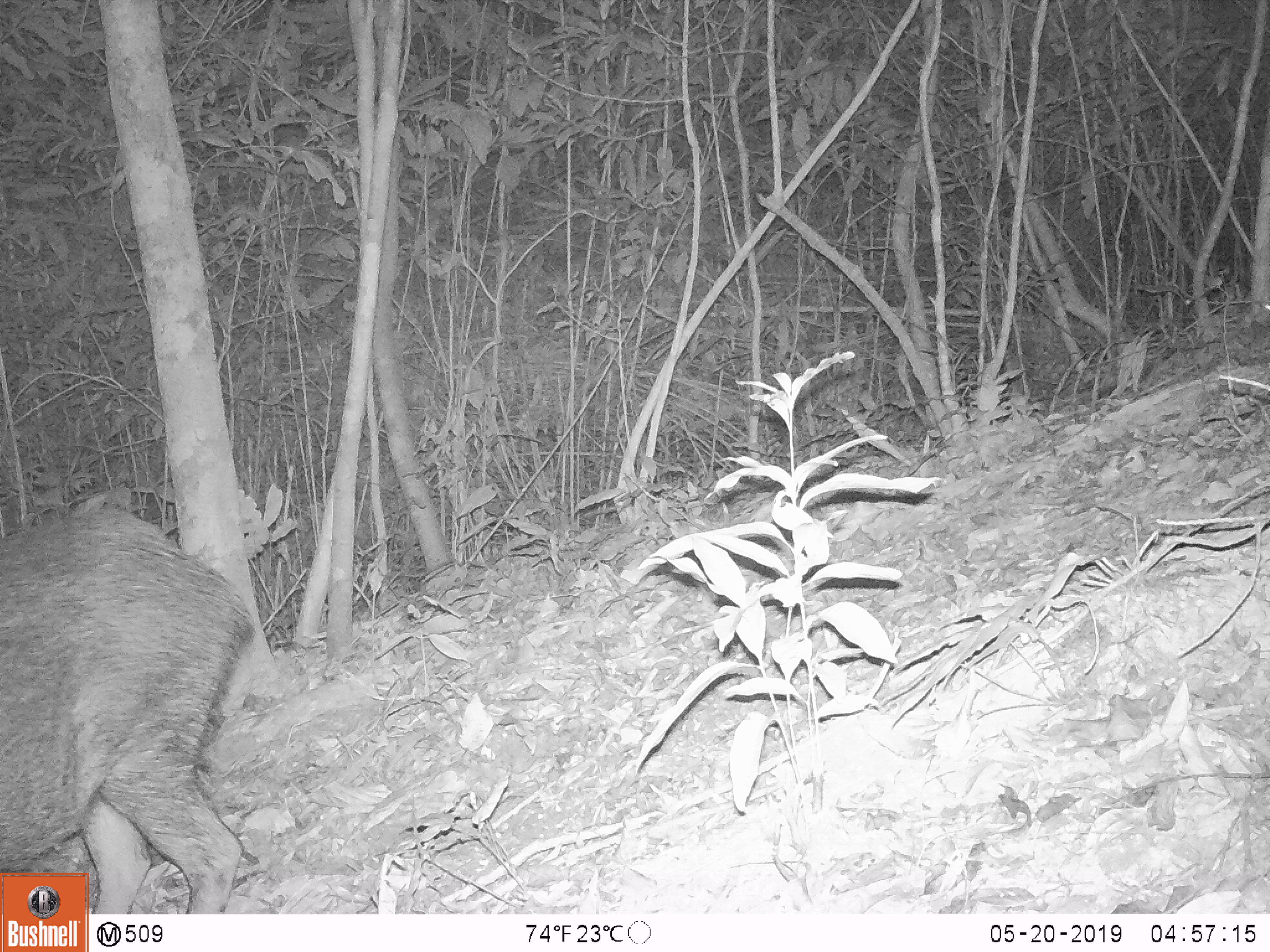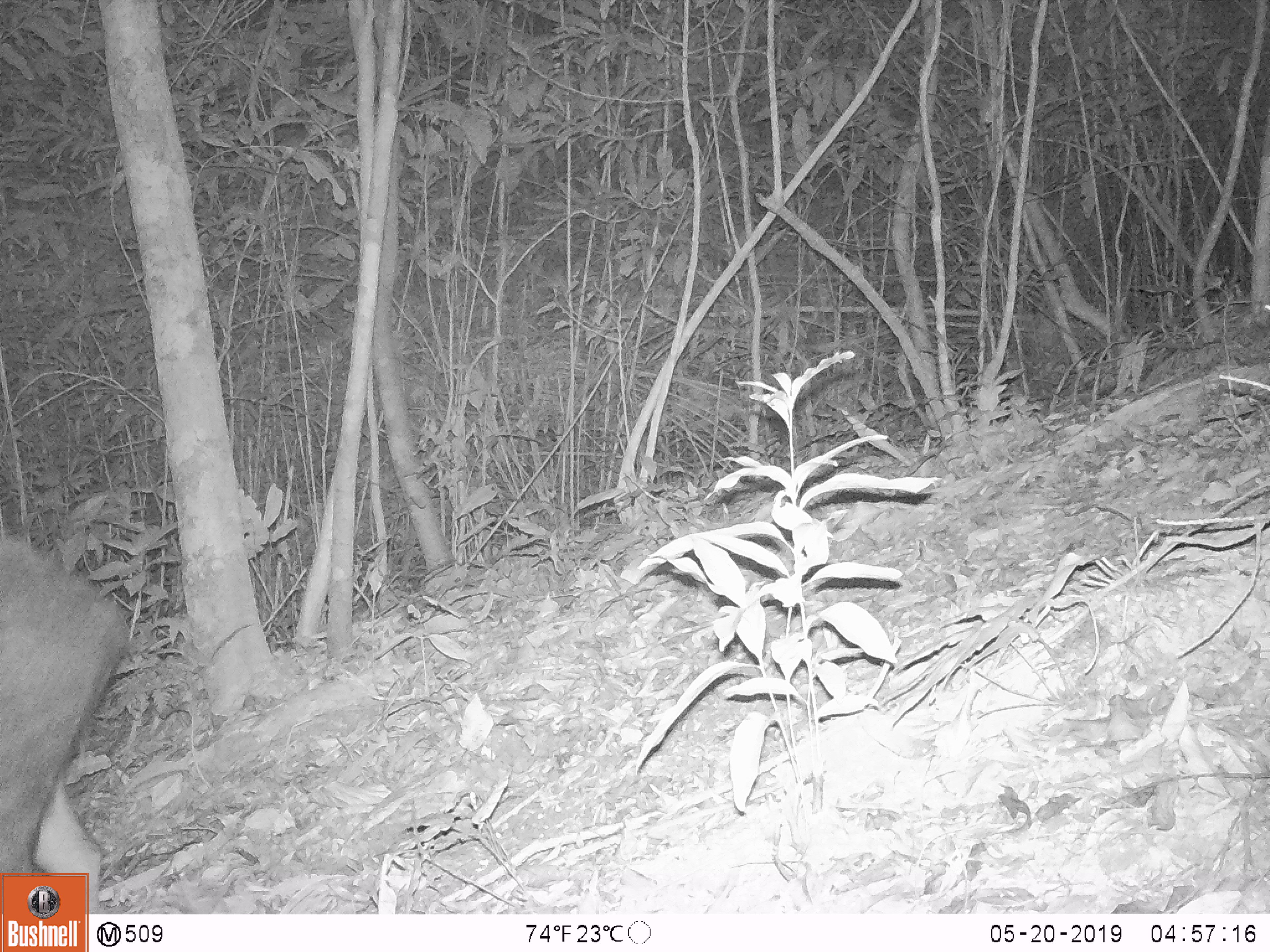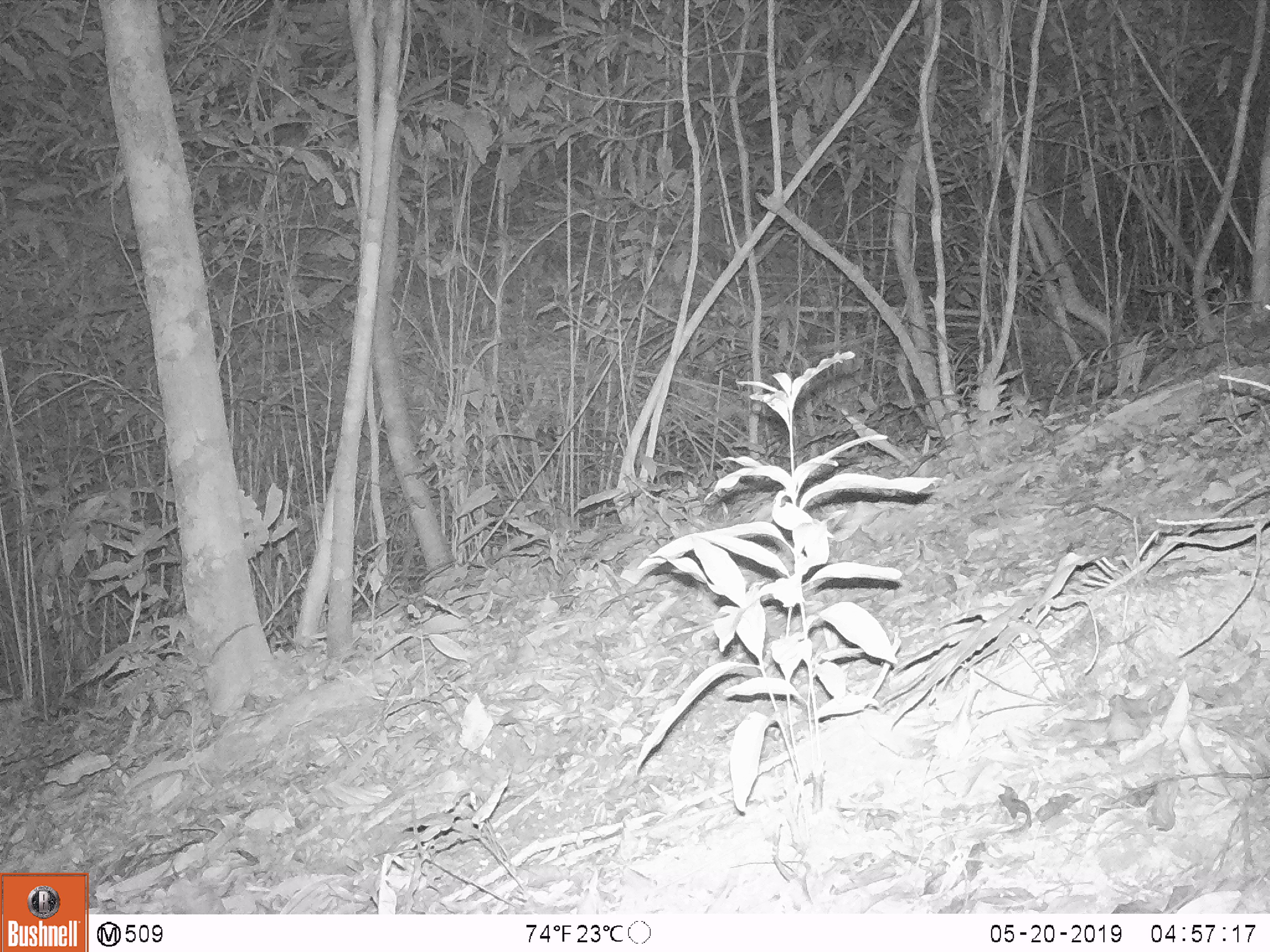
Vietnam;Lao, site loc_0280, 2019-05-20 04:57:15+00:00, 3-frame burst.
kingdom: Animalia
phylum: Chordata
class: Mammalia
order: Artiodactyla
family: Suidae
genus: Sus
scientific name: Sus scrofa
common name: eurasian wild pig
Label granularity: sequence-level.